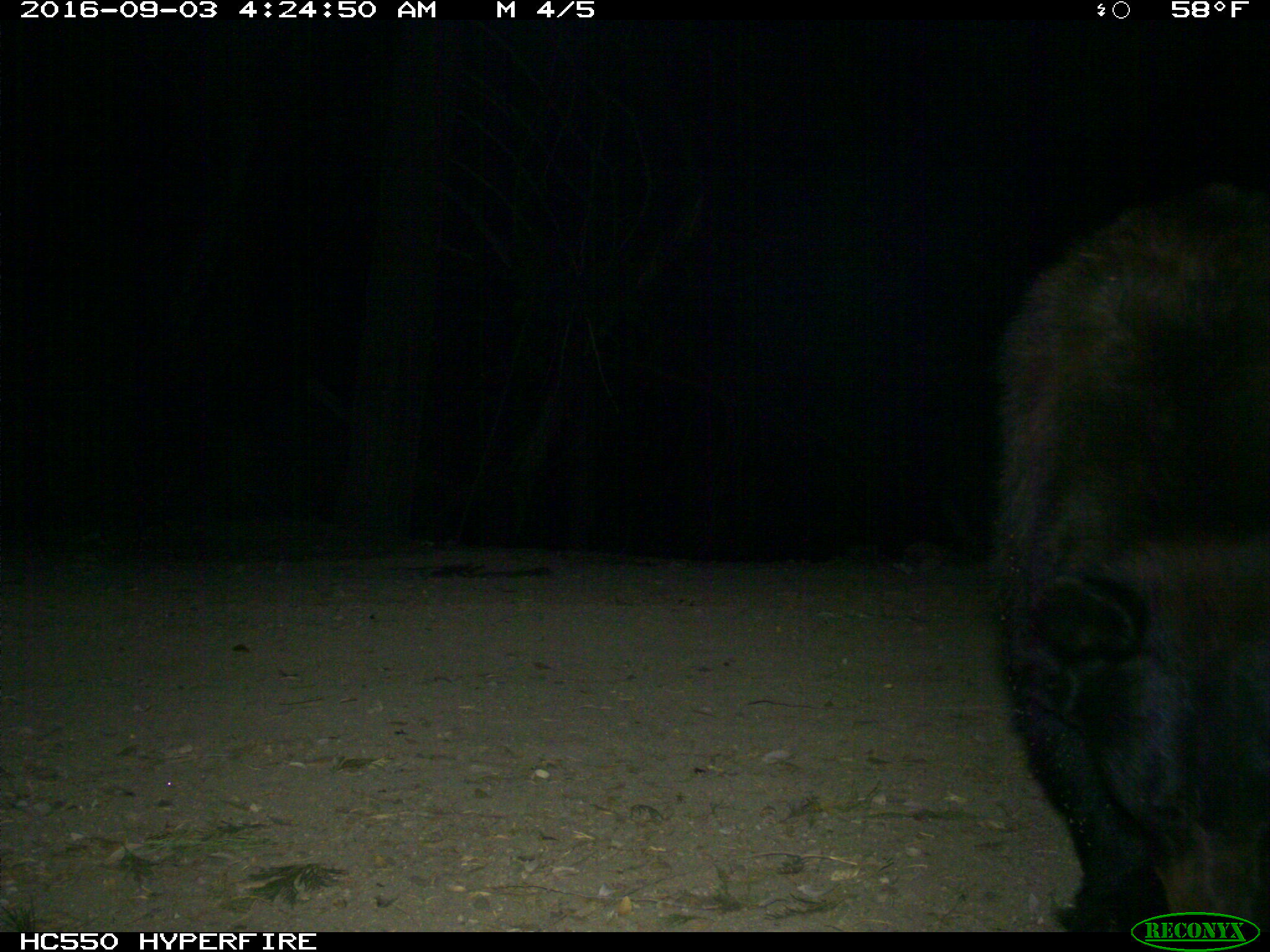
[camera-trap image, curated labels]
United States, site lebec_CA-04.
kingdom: Animalia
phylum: Chordata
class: Mammalia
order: Carnivora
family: Ursidae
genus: Ursus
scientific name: Ursus americanus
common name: american black bear